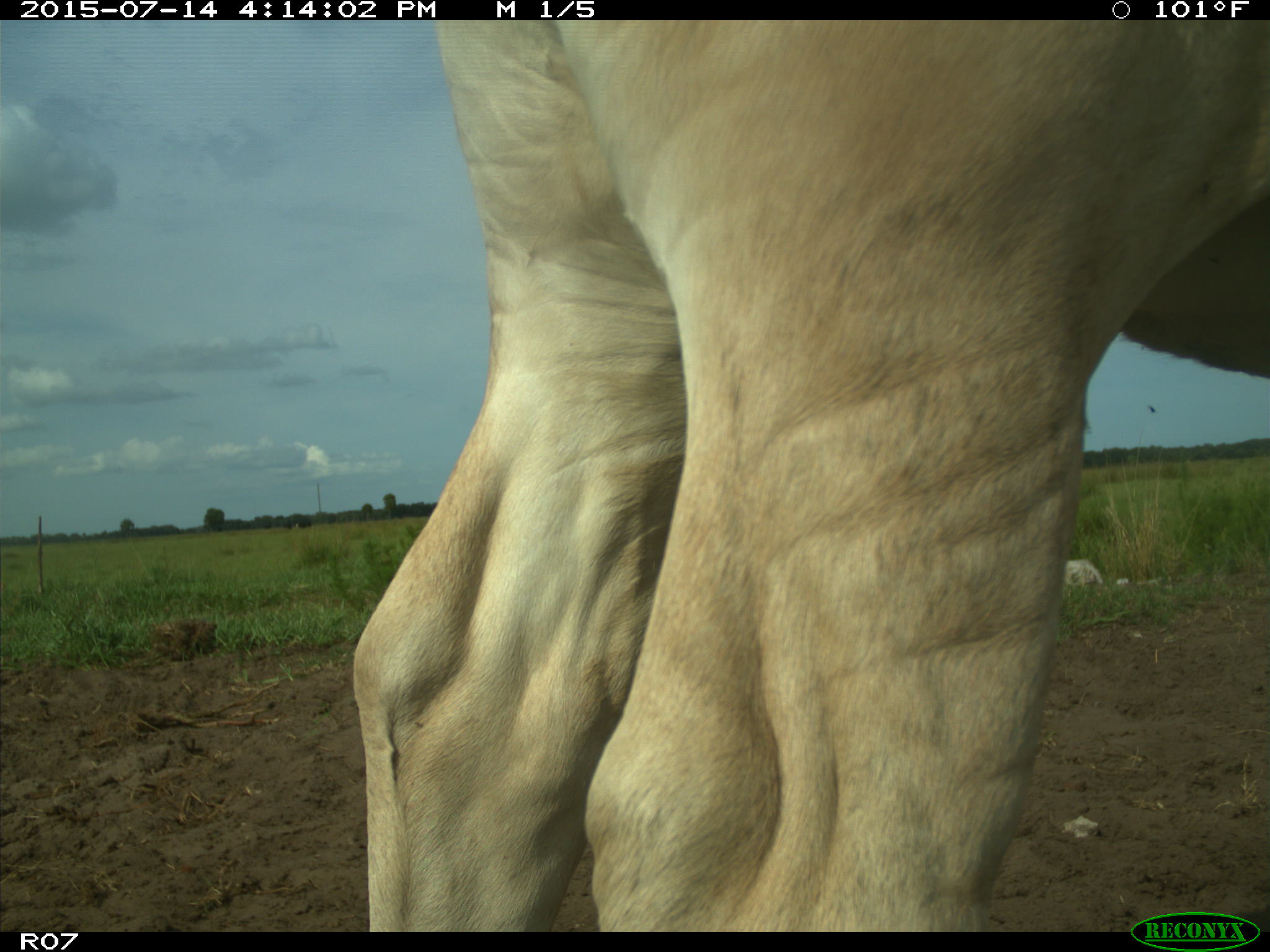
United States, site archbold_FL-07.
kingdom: Animalia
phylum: Chordata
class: Mammalia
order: Artiodactyla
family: Bovidae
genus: Bos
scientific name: Bos taurus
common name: domestic cow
Bos taurus (domestic cow).